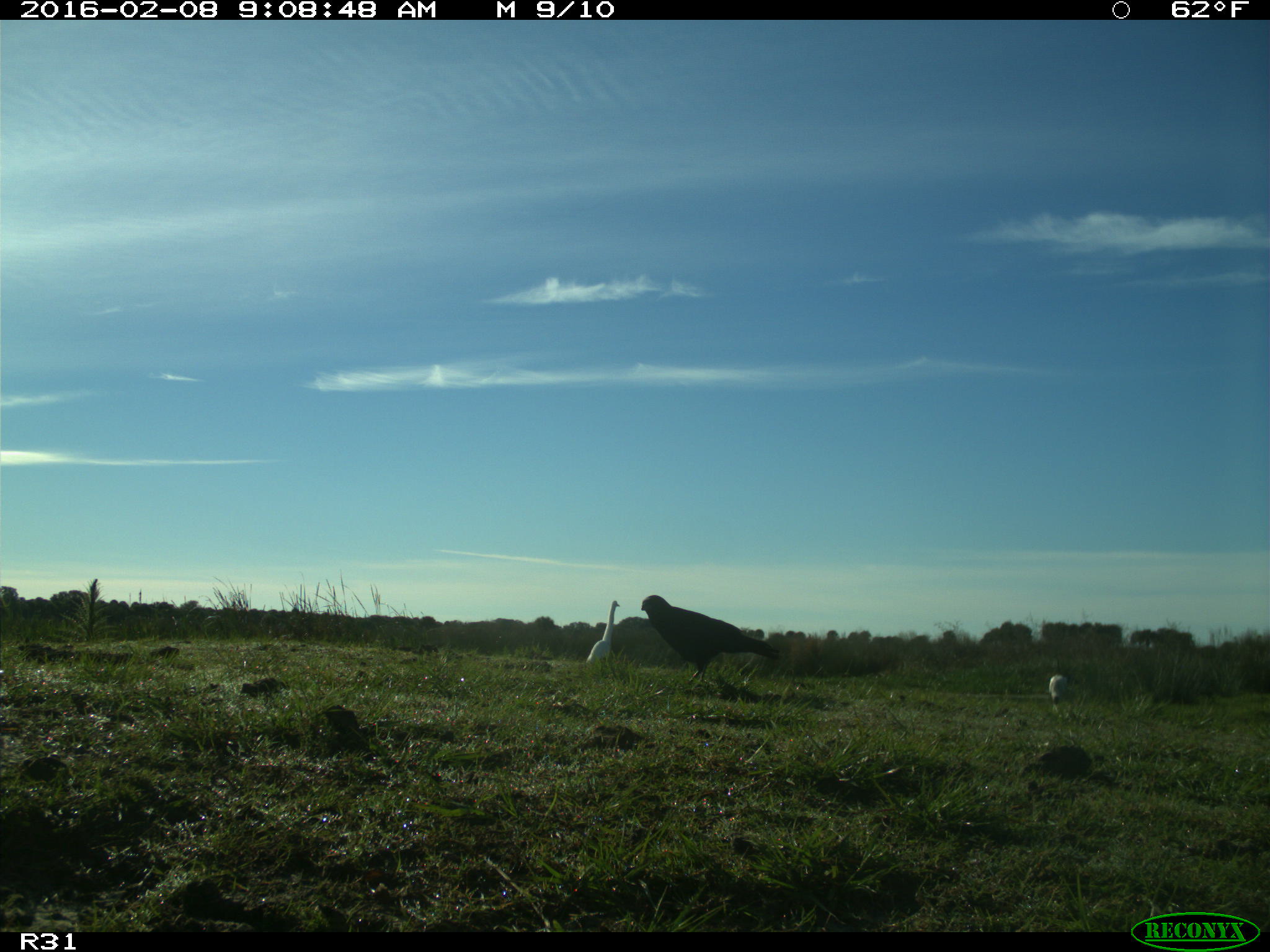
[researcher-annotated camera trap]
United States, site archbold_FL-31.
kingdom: Animalia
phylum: Chordata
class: Aves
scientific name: Aves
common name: birds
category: unidentified bird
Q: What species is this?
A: Unidentified bird (birds) (Aves).